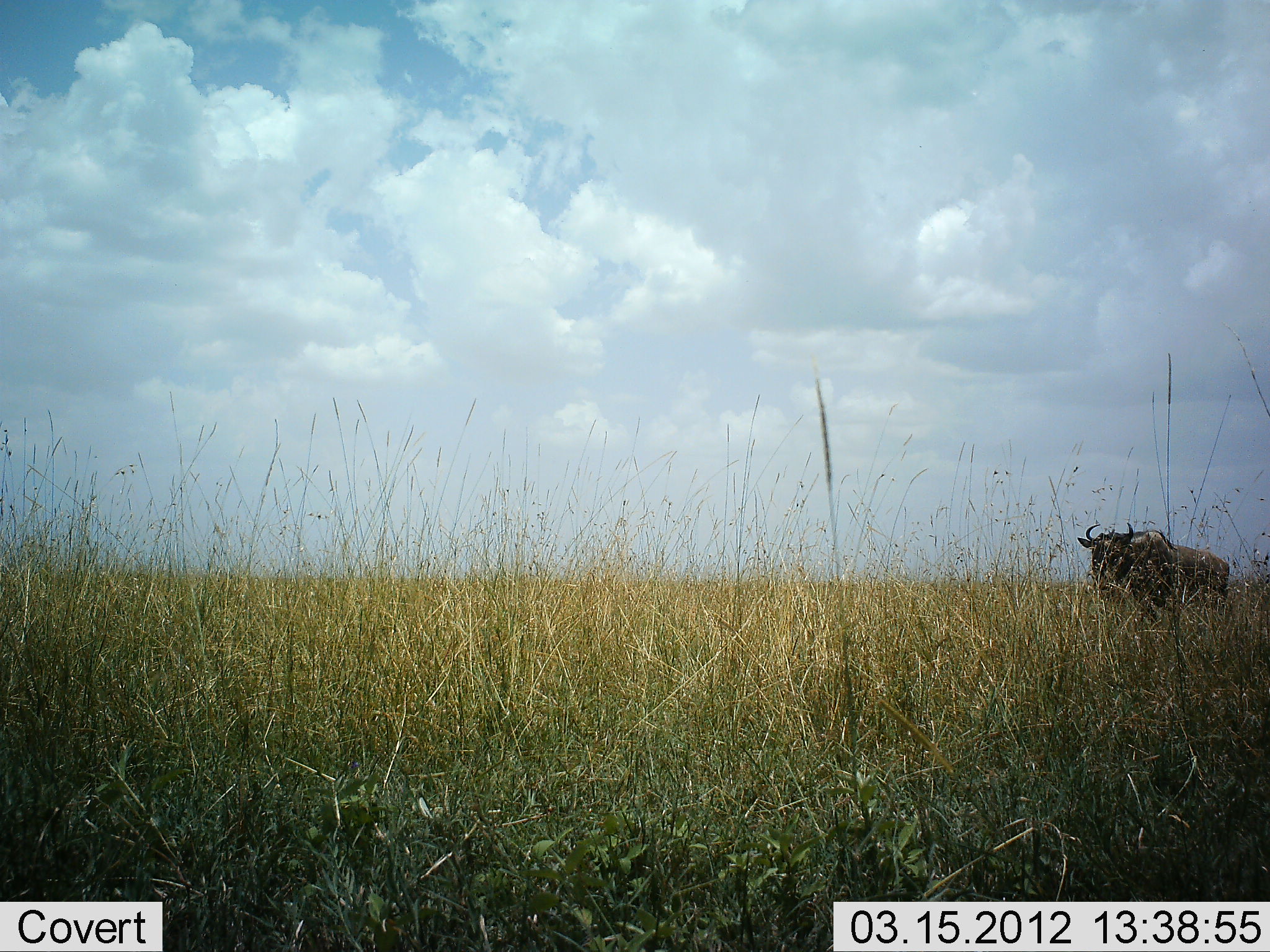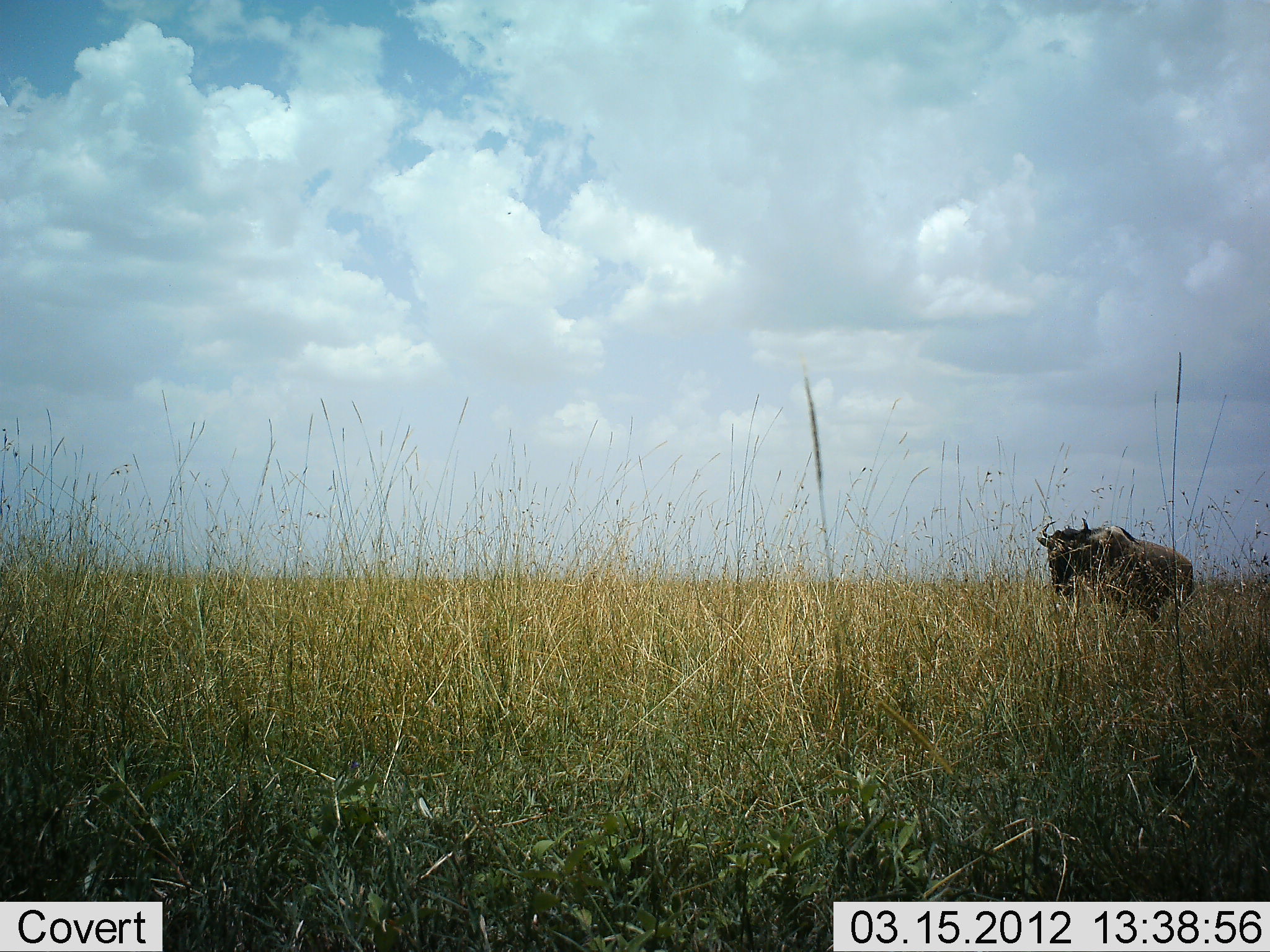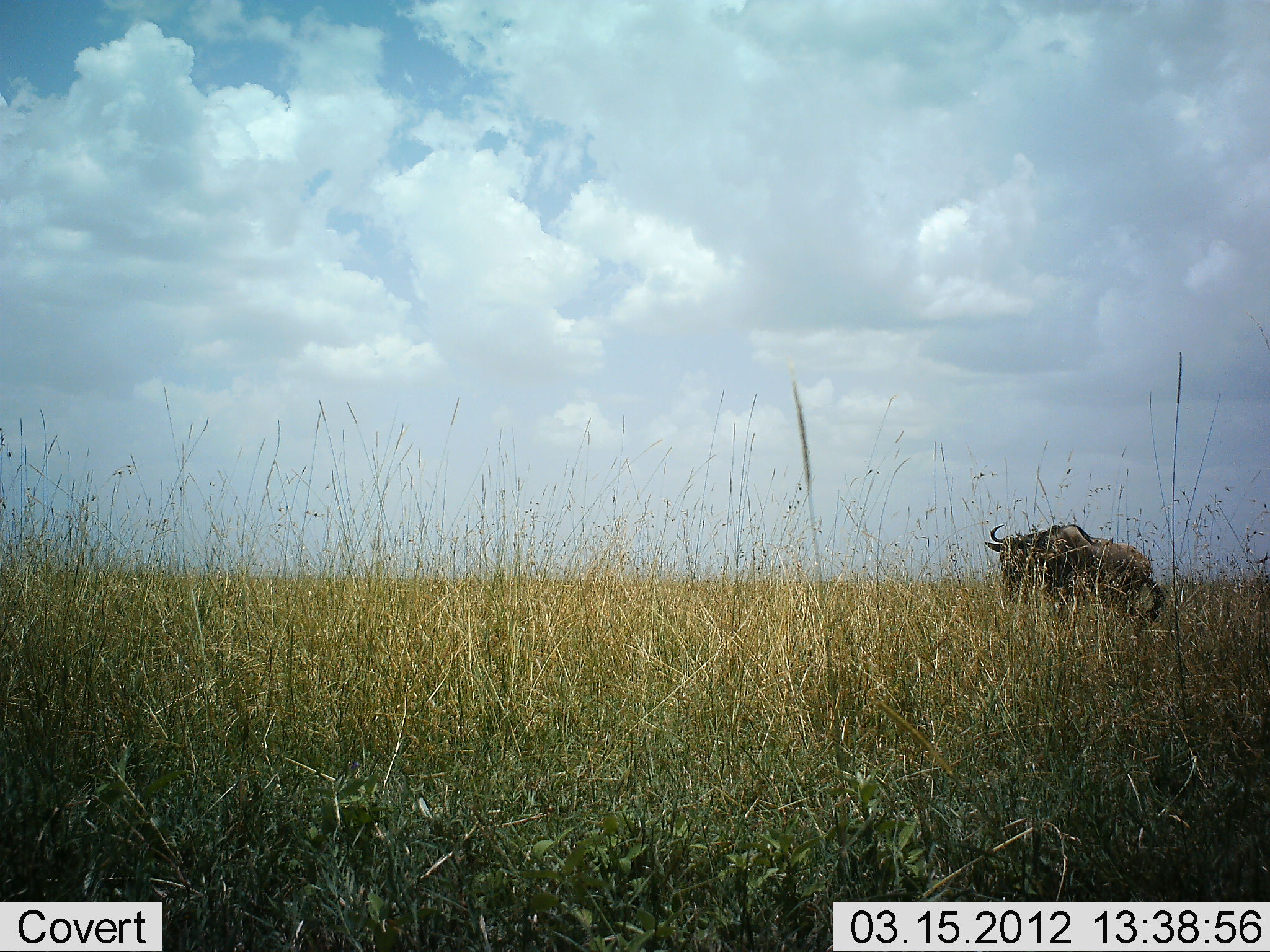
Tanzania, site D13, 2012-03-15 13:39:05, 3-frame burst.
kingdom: Animalia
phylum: Chordata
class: Mammalia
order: Artiodactyla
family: Bovidae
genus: Connochaetes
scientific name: Connochaetes taurinus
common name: blue wildebeest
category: wildebeest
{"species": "wildebeest (blue wildebeest) (Connochaetes taurinus)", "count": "1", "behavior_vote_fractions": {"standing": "8%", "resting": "0%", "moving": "100%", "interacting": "0%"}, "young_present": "0%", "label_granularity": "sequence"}